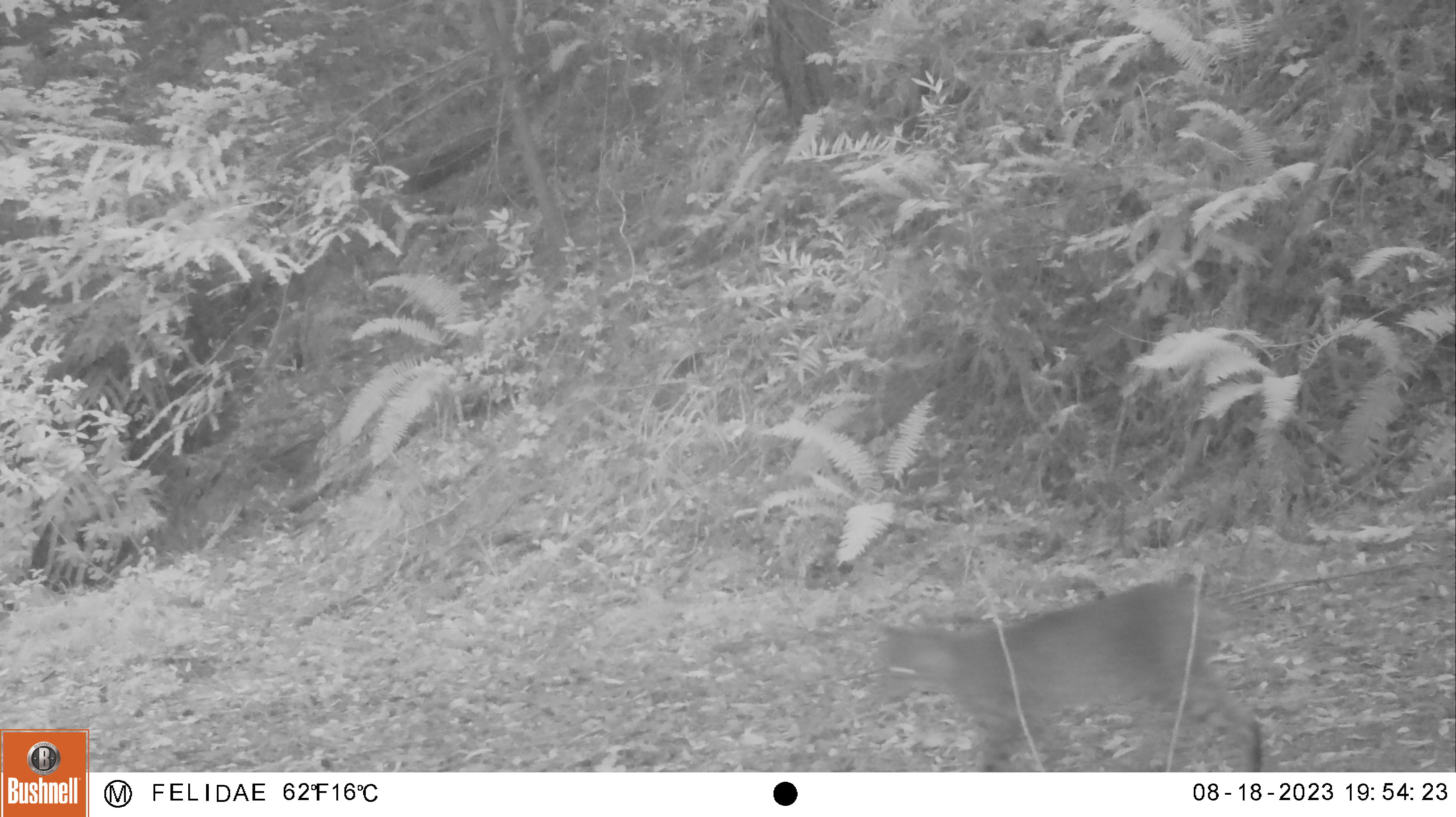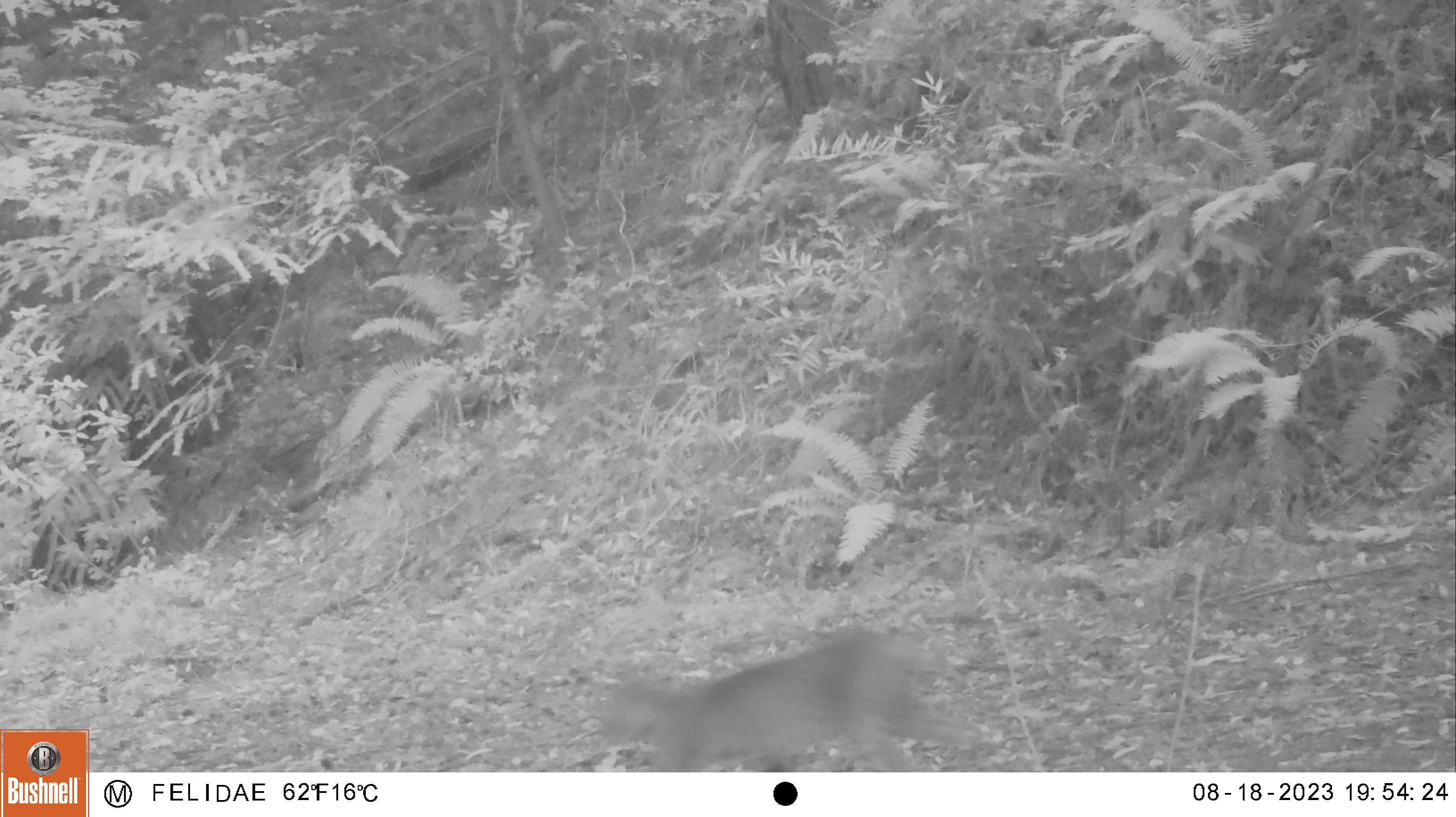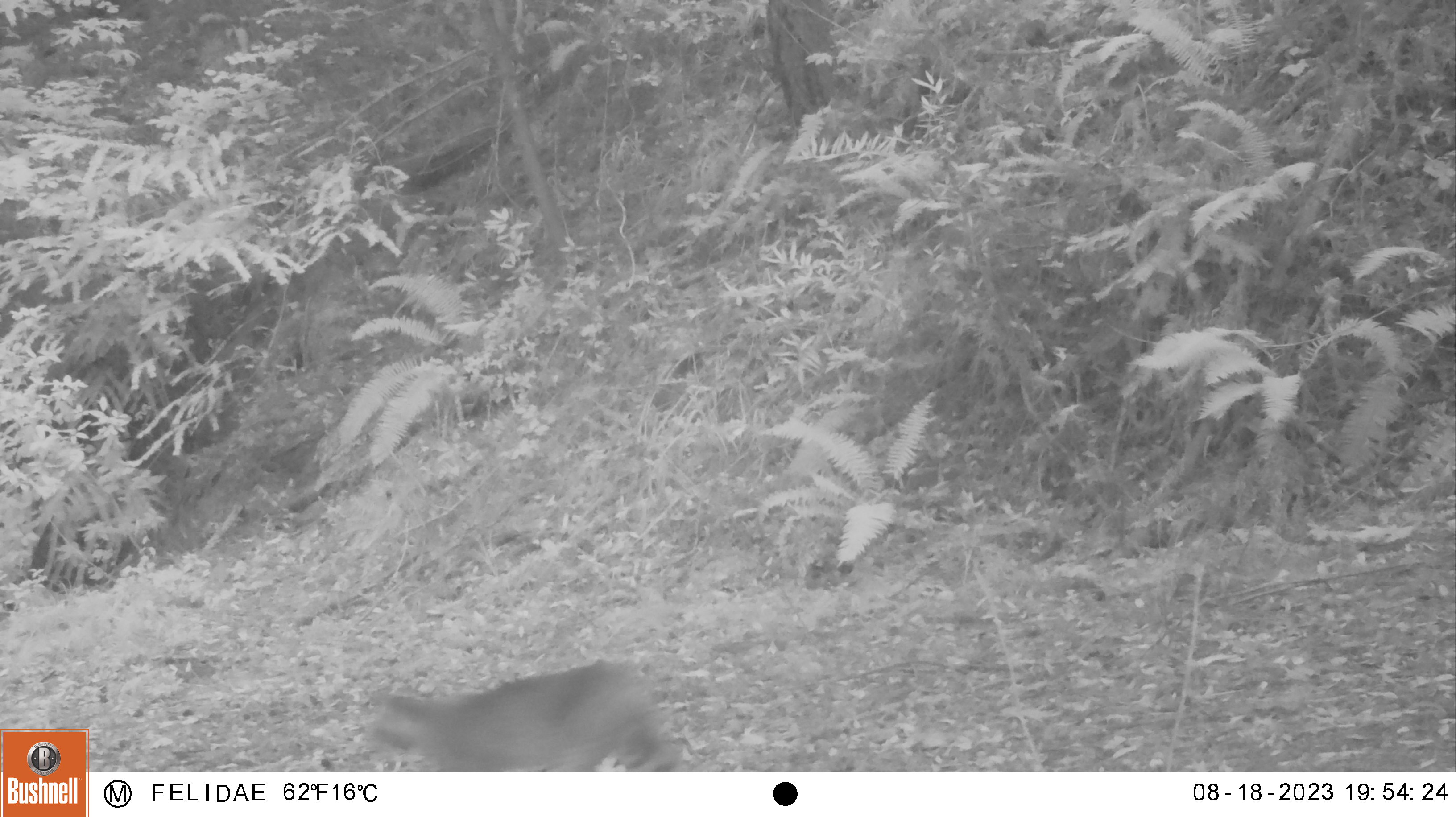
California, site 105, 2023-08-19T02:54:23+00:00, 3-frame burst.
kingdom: Animalia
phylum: Chordata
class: Mammalia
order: Carnivora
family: Felidae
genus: Lynx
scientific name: Lynx rufus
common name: bobcat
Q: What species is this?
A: Bobcat (Lynx rufus).